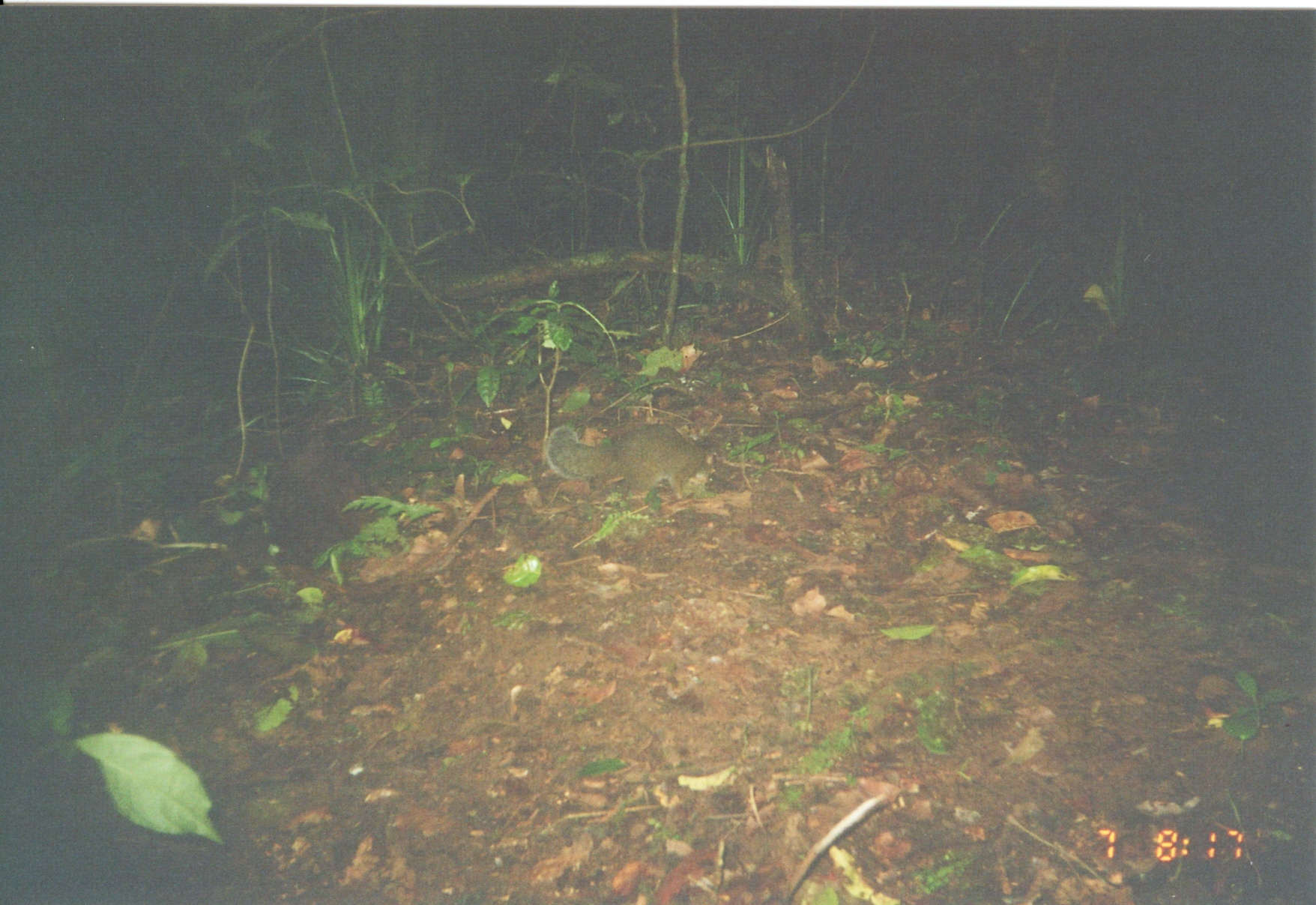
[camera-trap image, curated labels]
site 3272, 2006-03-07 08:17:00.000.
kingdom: Animalia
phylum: Chordata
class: Mammalia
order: Rodentia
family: Sciuridae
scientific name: Sciuridae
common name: squirrels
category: unknown squirrel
Unknown squirrel (squirrels) (Sciuridae), count 1.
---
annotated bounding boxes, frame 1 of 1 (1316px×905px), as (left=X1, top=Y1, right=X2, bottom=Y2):
unknown squirrel: (left=543, top=424, right=711, bottom=500)